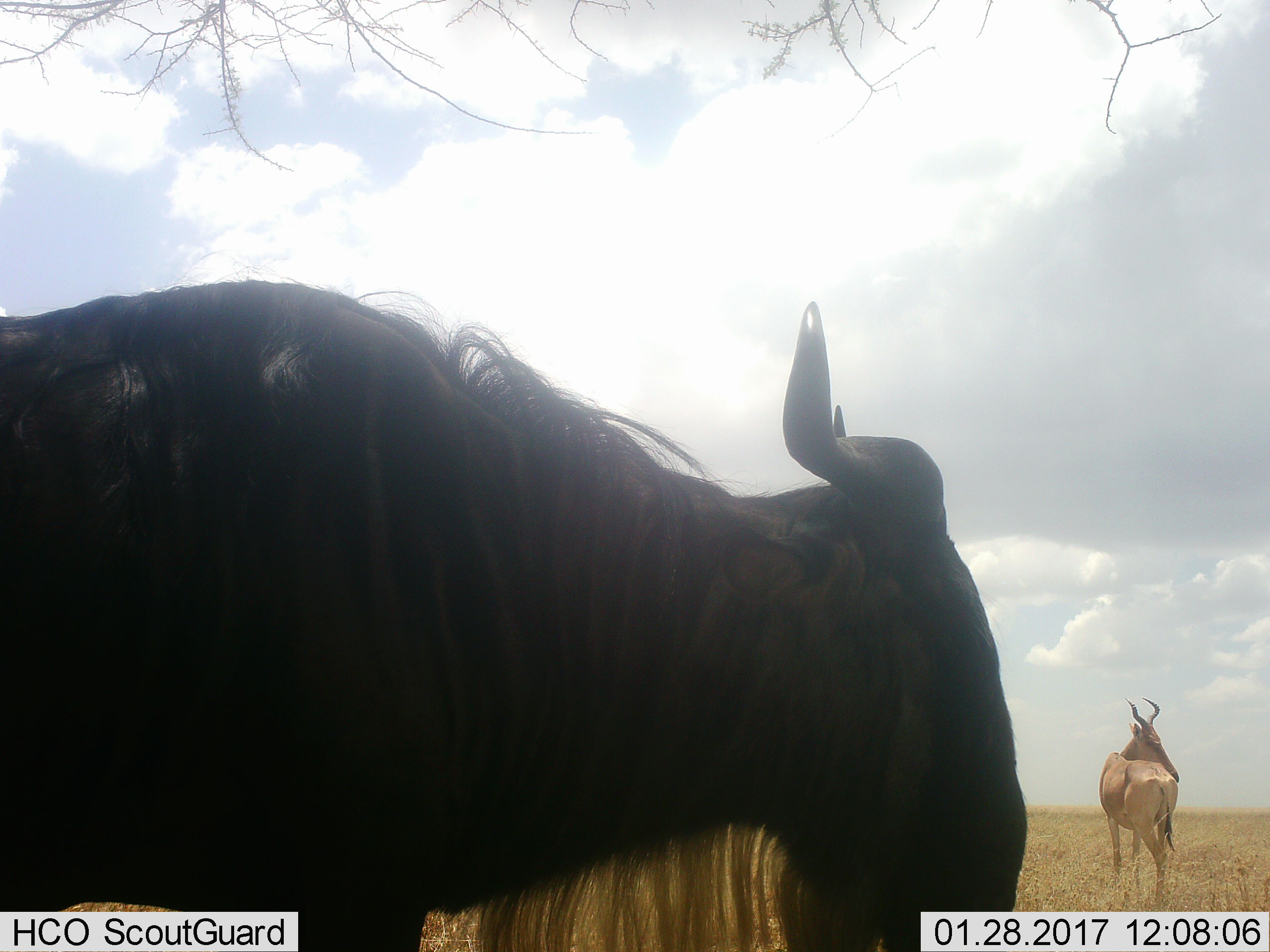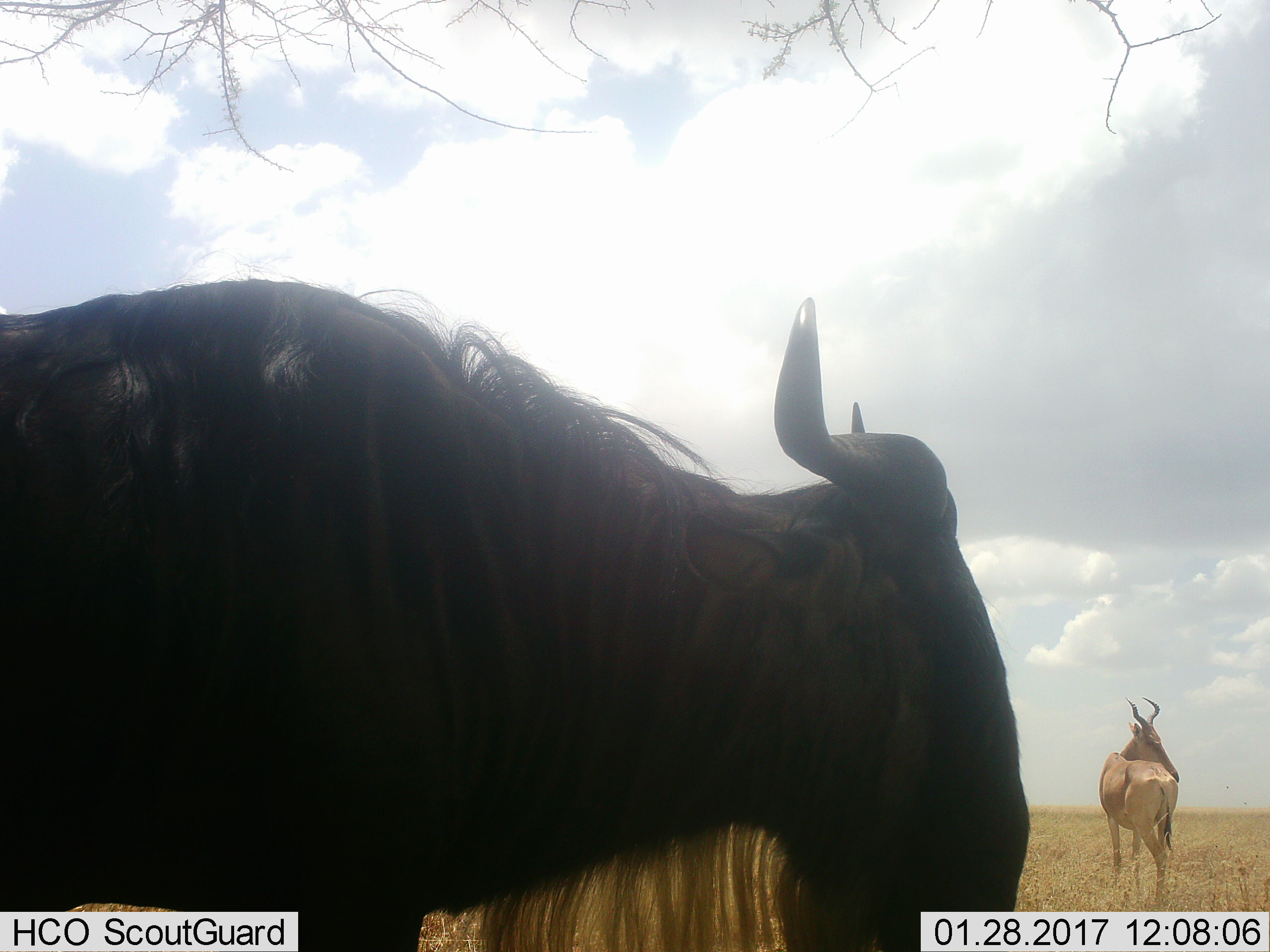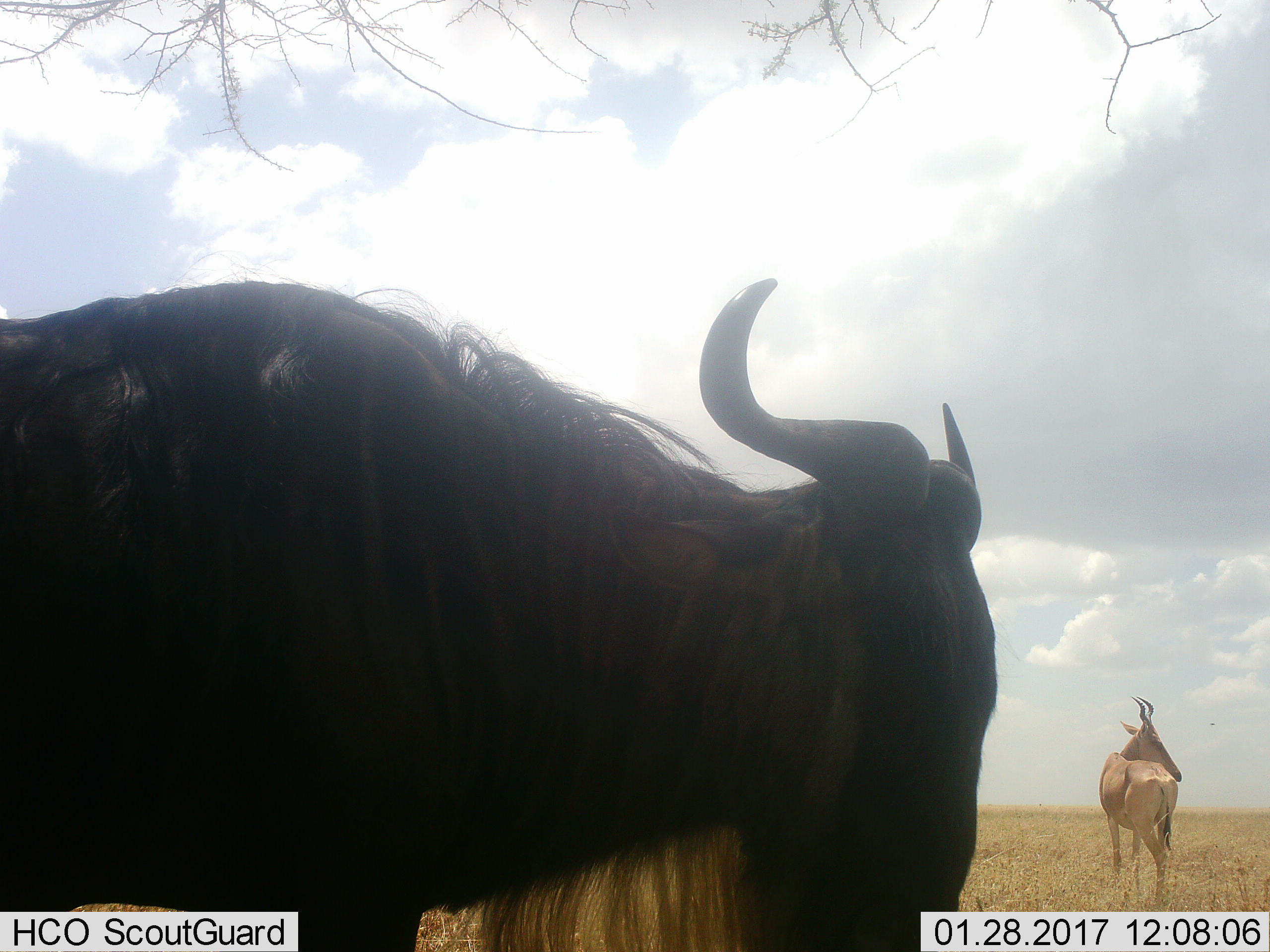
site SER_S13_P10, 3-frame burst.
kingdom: Animalia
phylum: Chordata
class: Mammalia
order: Artiodactyla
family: Bovidae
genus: Connochaetes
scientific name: Connochaetes taurinus taurinus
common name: blue wildebeest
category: wildebeestblue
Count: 1.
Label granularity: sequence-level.